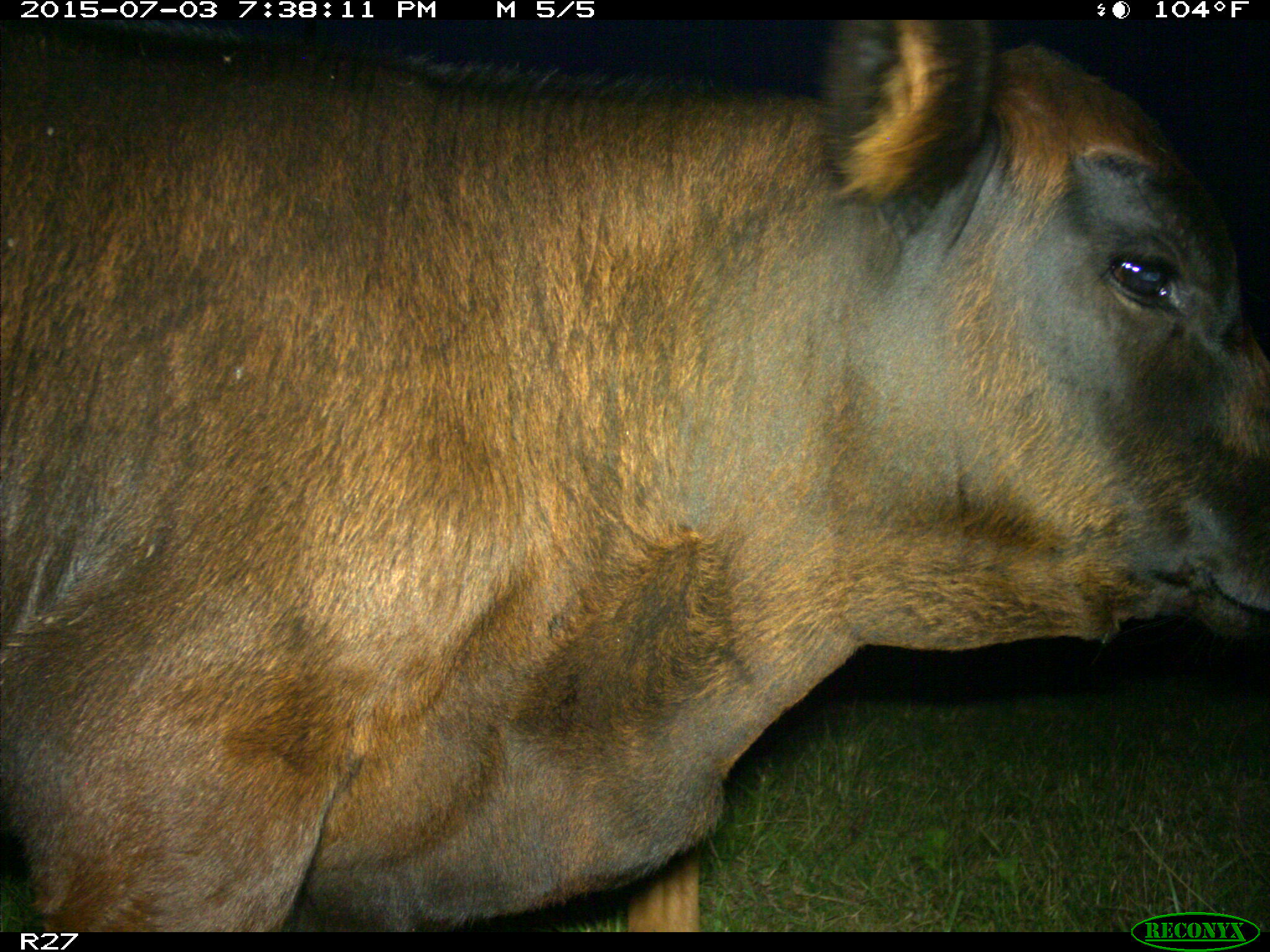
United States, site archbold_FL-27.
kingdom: Animalia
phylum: Chordata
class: Mammalia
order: Artiodactyla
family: Bovidae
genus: Bos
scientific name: Bos taurus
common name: domestic cow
Bos taurus (domestic cow).